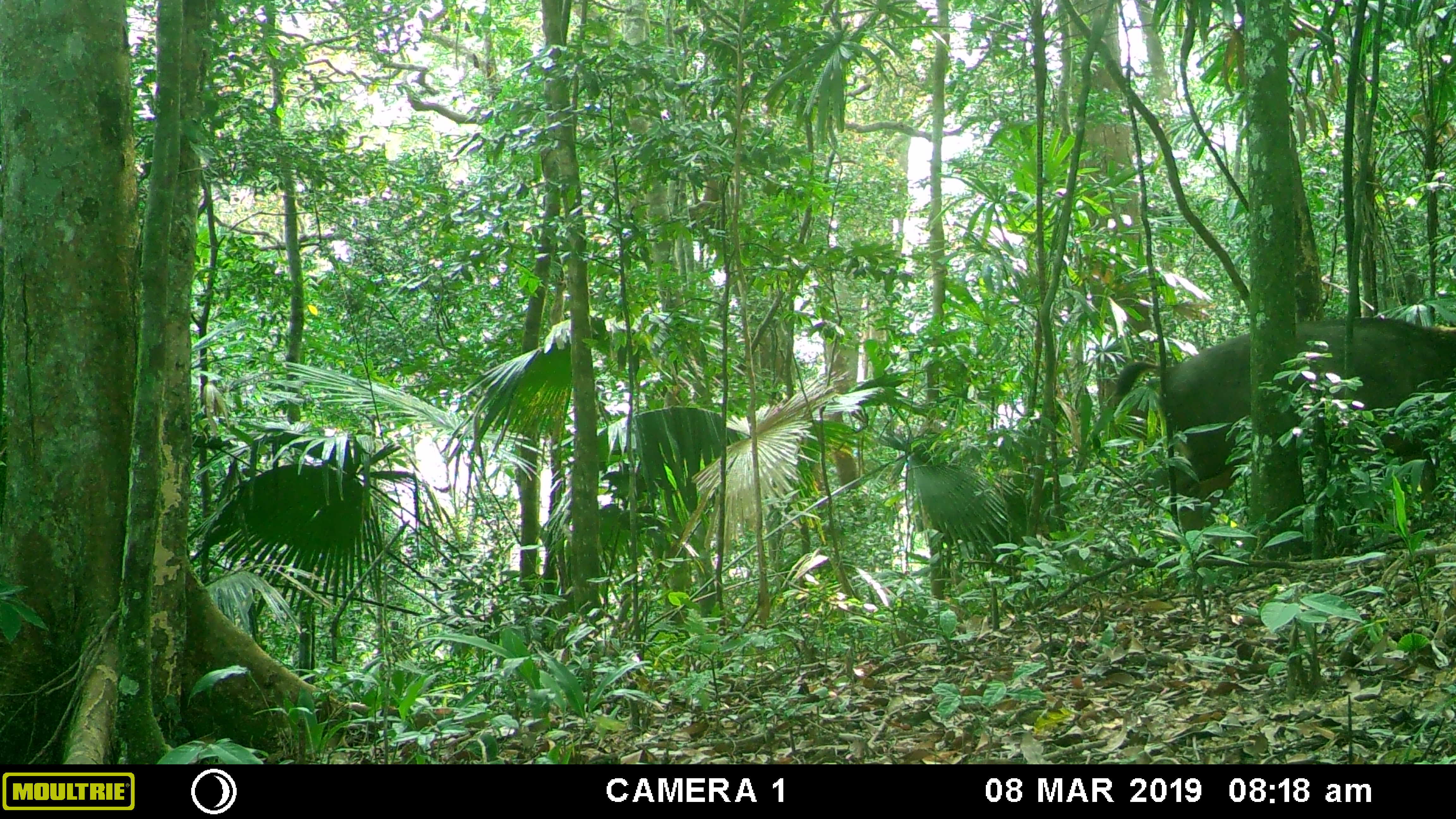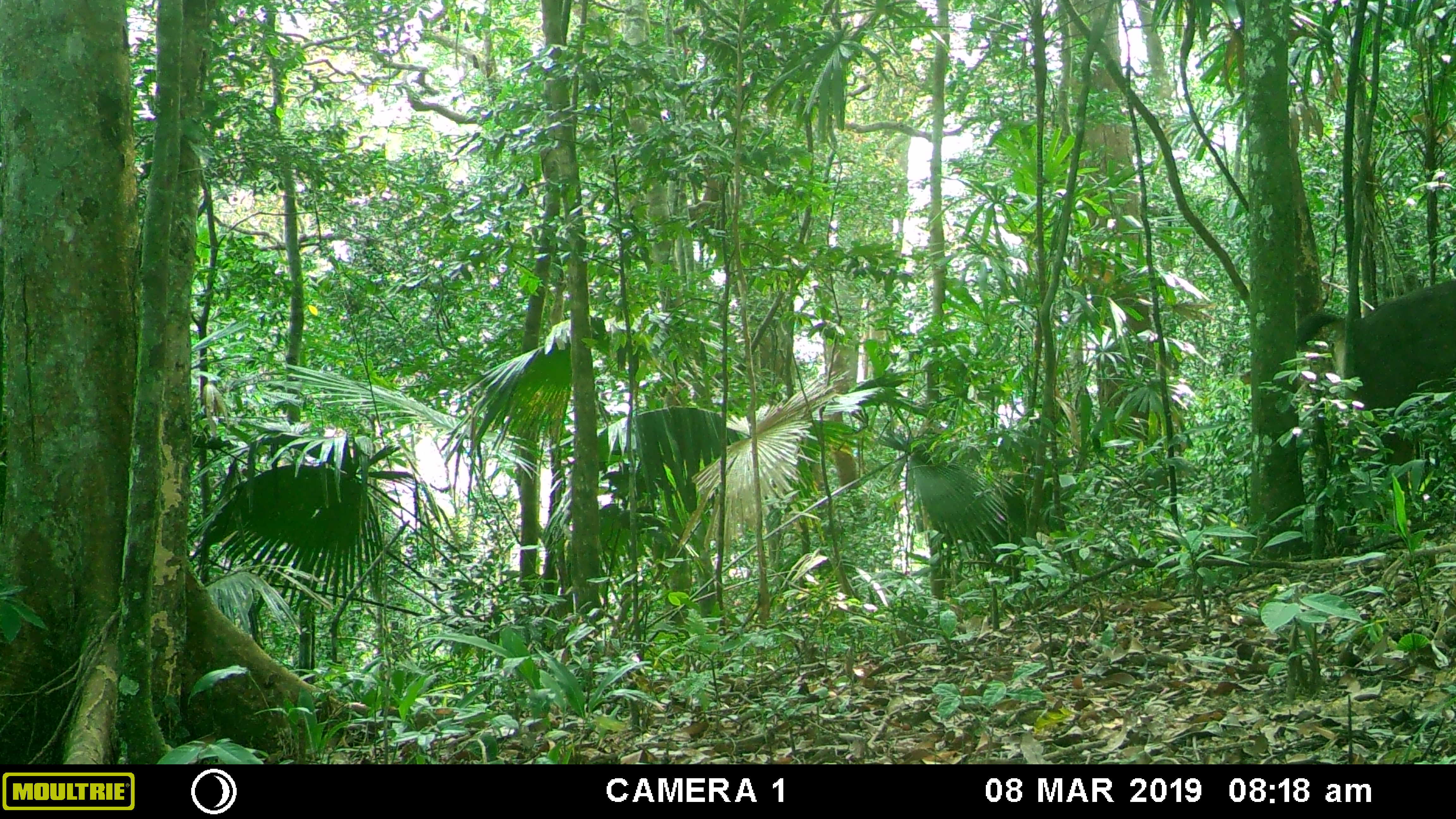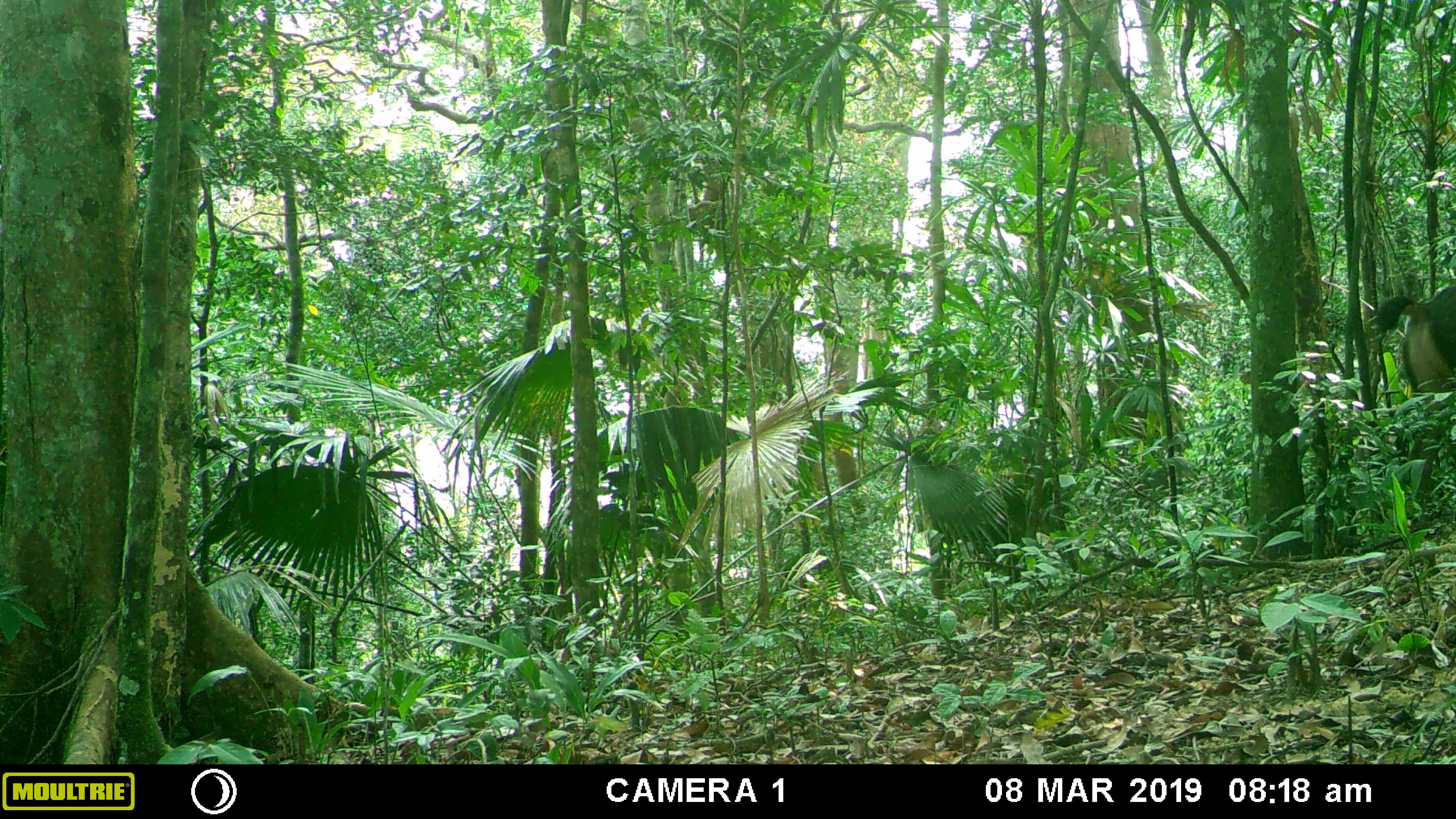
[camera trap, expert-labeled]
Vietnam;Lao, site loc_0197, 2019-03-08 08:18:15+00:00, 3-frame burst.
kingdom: Animalia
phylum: Chordata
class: Mammalia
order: Artiodactyla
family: Cervidae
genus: Rusa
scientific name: Rusa unicolor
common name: sambar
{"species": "sambar (Rusa unicolor)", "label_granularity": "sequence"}